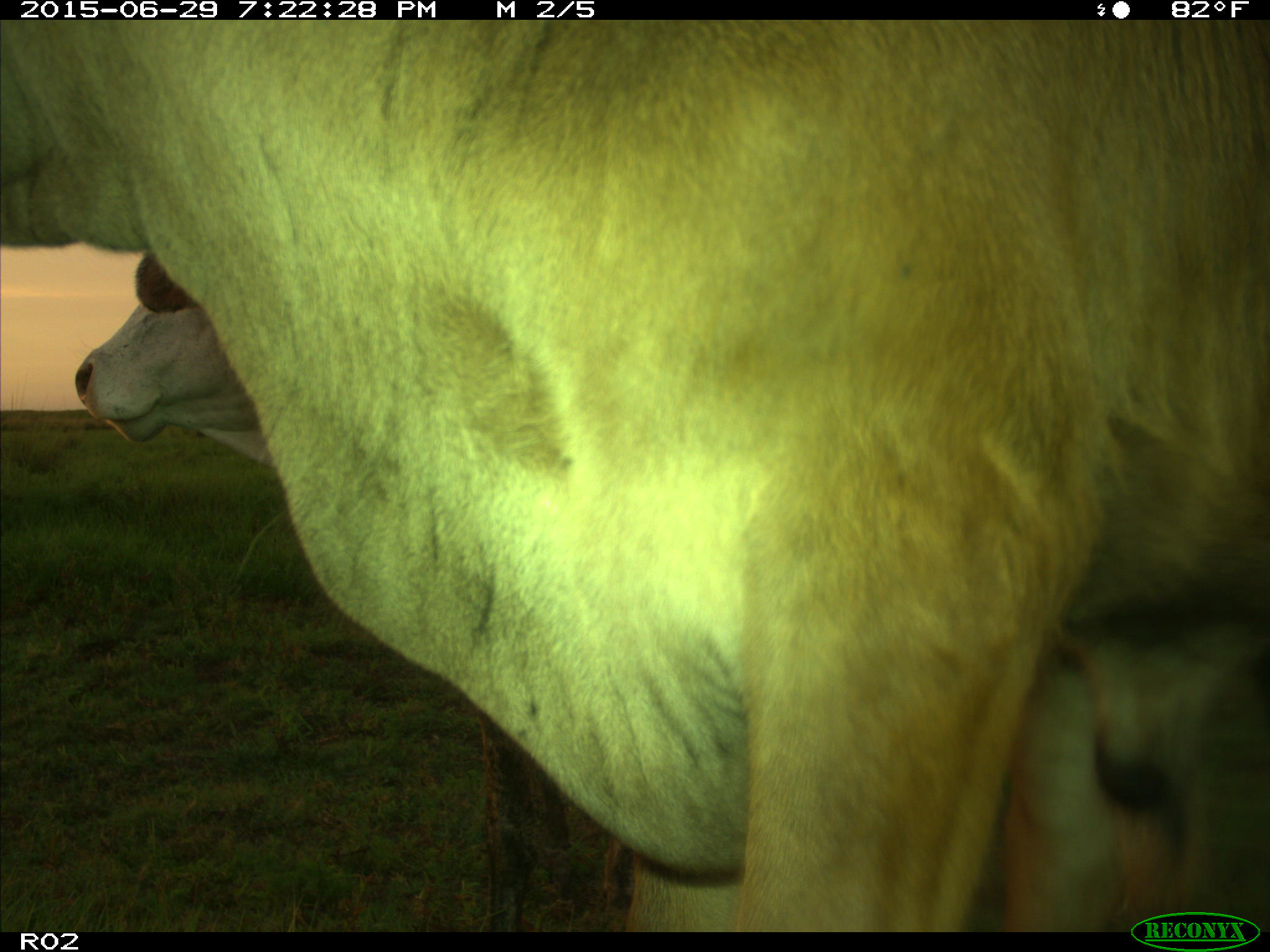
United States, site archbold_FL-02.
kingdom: Animalia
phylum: Chordata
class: Mammalia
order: Artiodactyla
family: Bovidae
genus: Bos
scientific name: Bos taurus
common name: domestic cow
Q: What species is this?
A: Bos taurus (domestic cow).